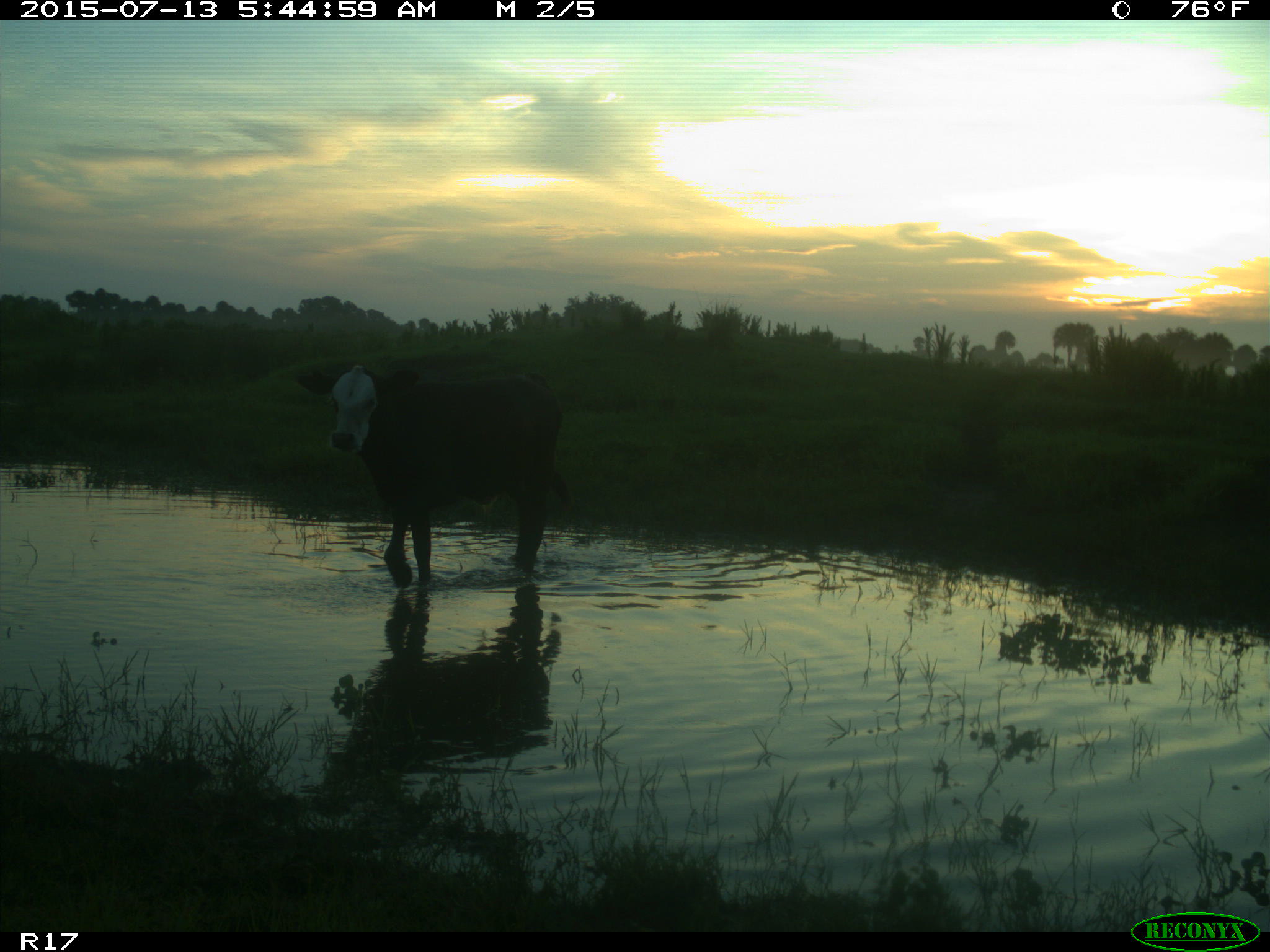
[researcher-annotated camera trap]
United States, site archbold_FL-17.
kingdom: Animalia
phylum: Chordata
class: Mammalia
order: Artiodactyla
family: Bovidae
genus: Bos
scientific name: Bos taurus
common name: domestic cow